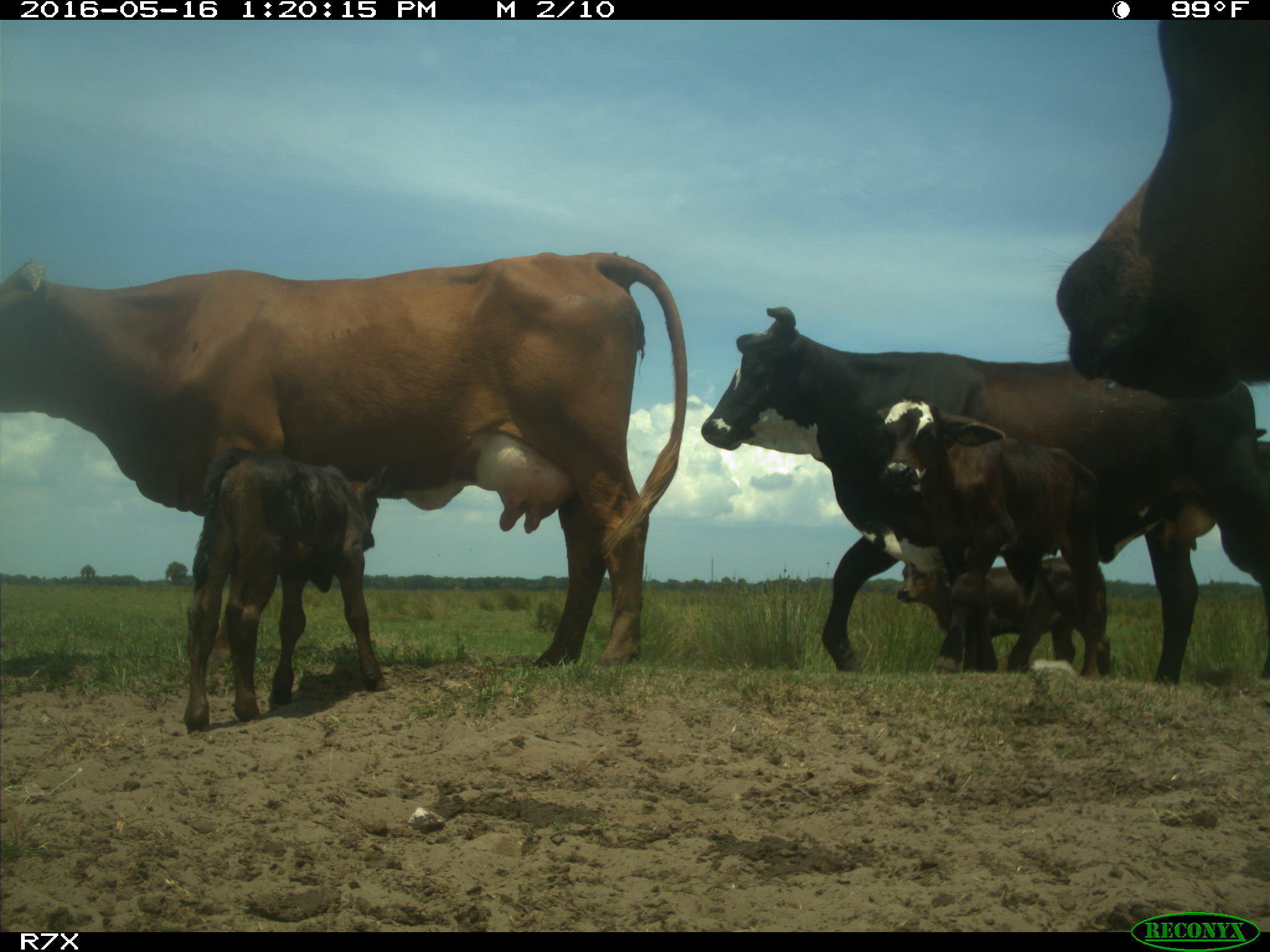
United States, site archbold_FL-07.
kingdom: Animalia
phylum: Chordata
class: Mammalia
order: Artiodactyla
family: Bovidae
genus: Bos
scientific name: Bos taurus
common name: domestic cow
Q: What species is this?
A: Bos taurus (domestic cow).